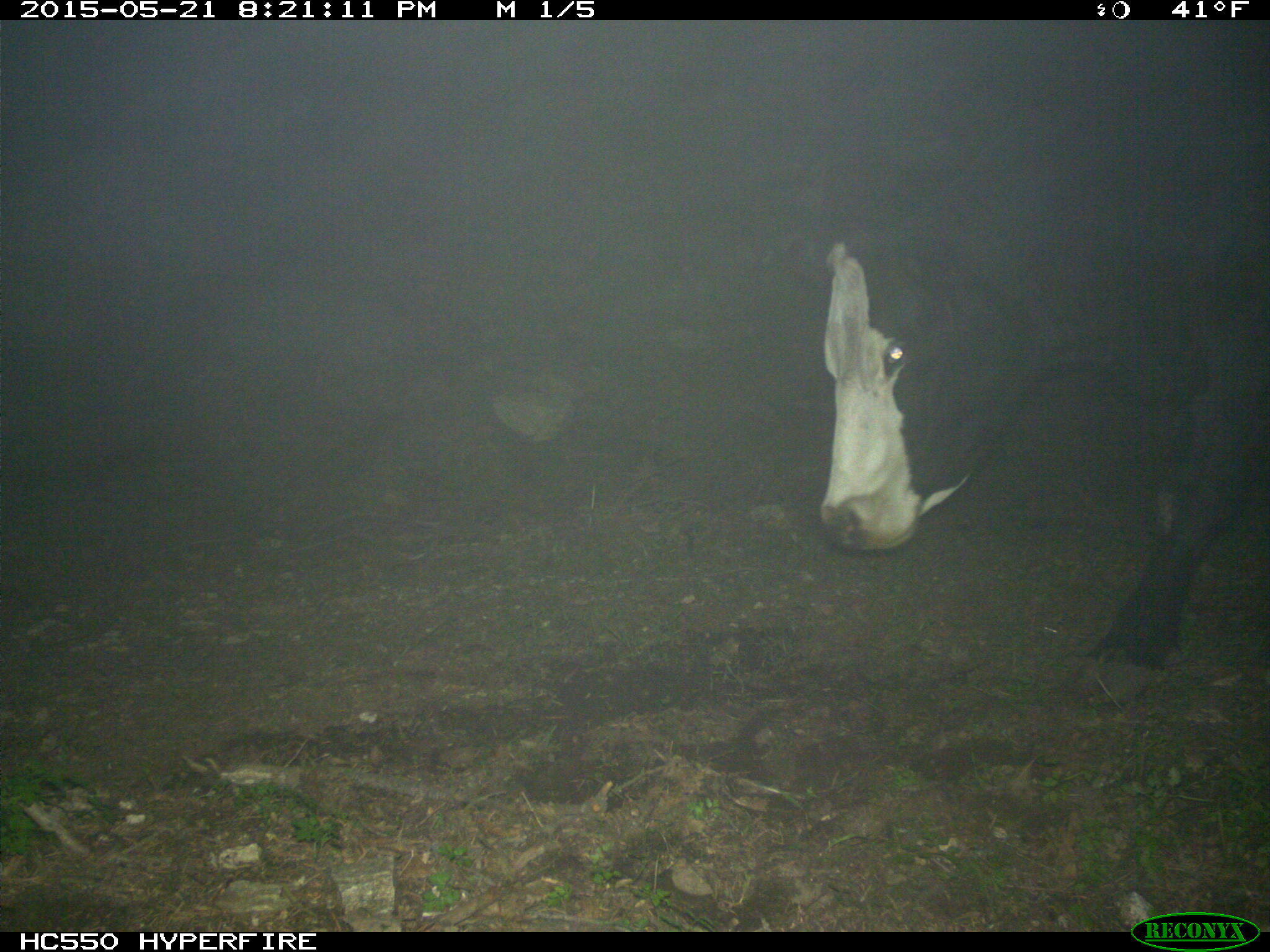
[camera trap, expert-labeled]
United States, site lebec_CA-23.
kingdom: Animalia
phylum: Chordata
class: Mammalia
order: Artiodactyla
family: Bovidae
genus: Bos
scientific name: Bos taurus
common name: domestic cow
Bos taurus (domestic cow).